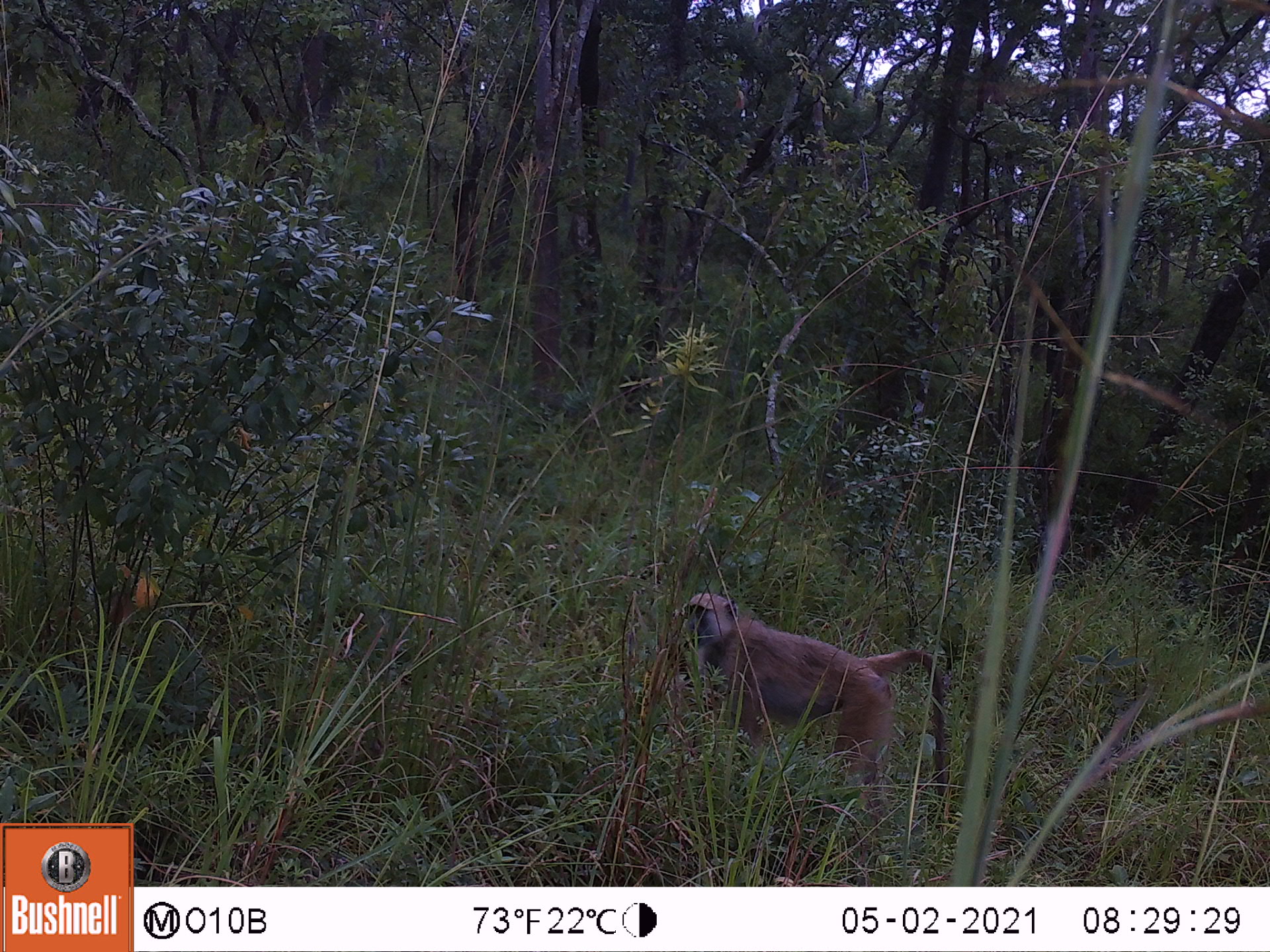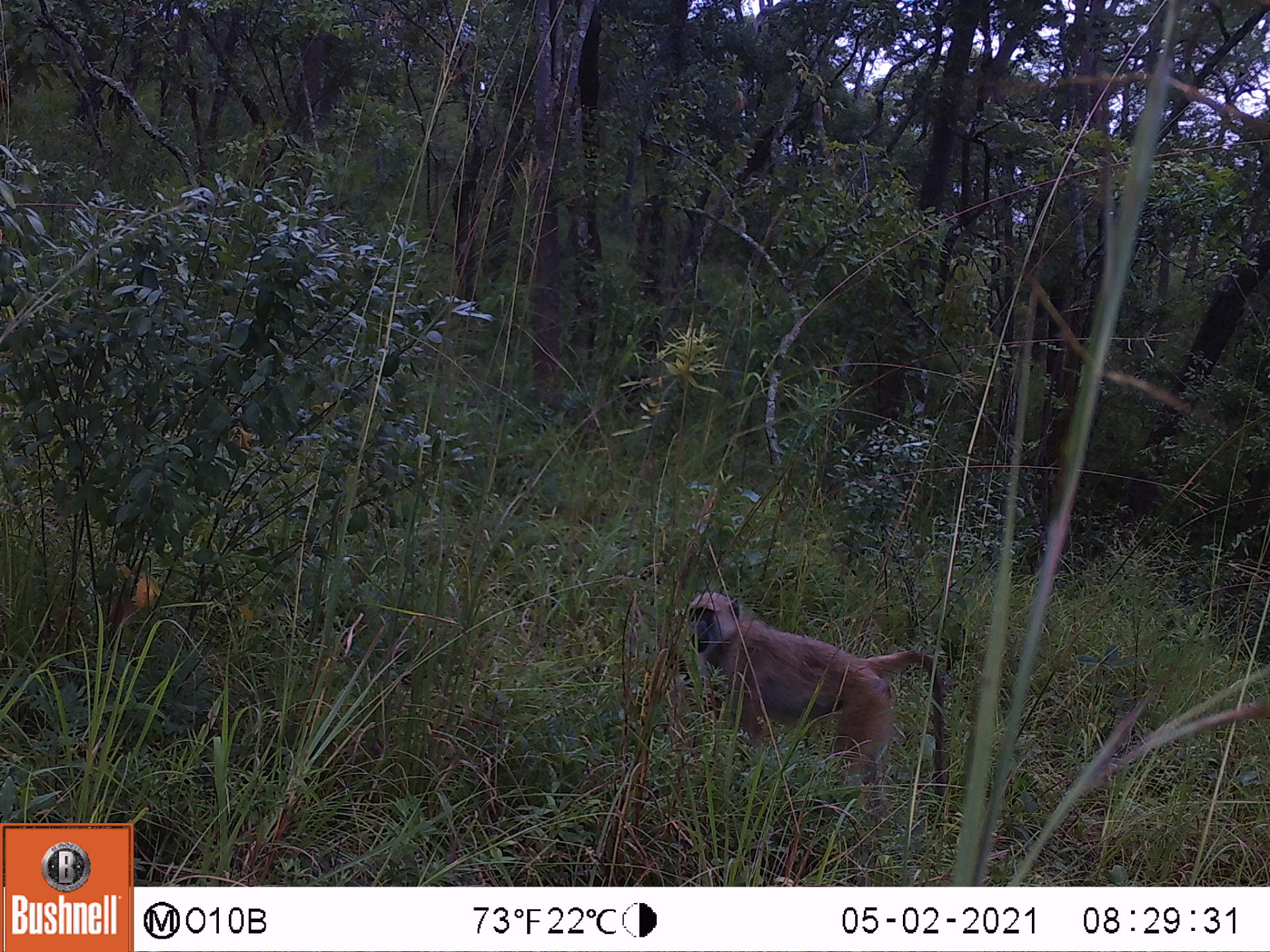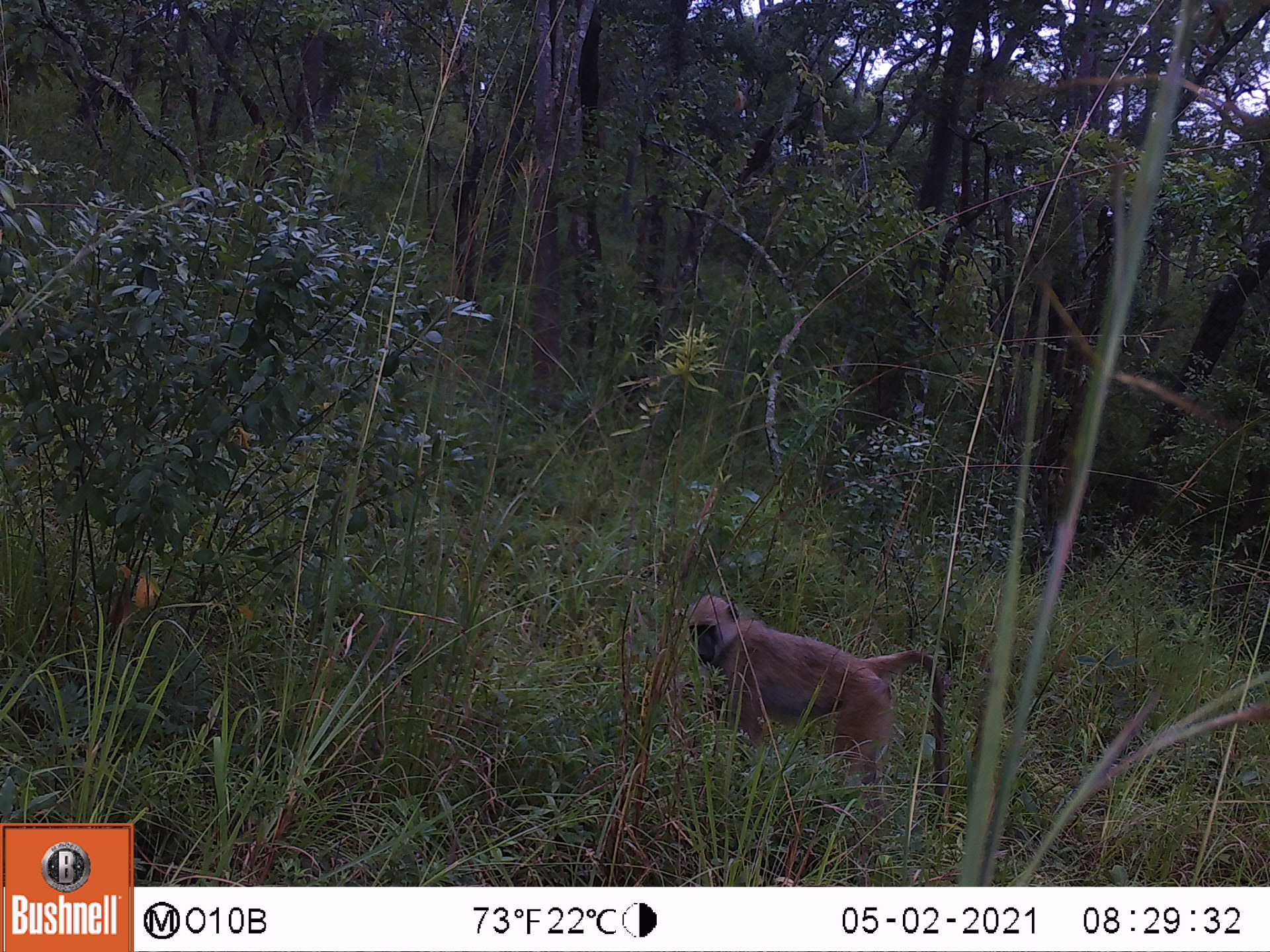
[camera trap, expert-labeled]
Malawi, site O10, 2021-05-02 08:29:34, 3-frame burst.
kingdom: Animalia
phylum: Chordata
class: Mammalia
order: Primates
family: Cercopithecidae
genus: Papio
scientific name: Papio cynocephalus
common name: yellow baboon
Yellow baboon (Papio cynocephalus), count 1.